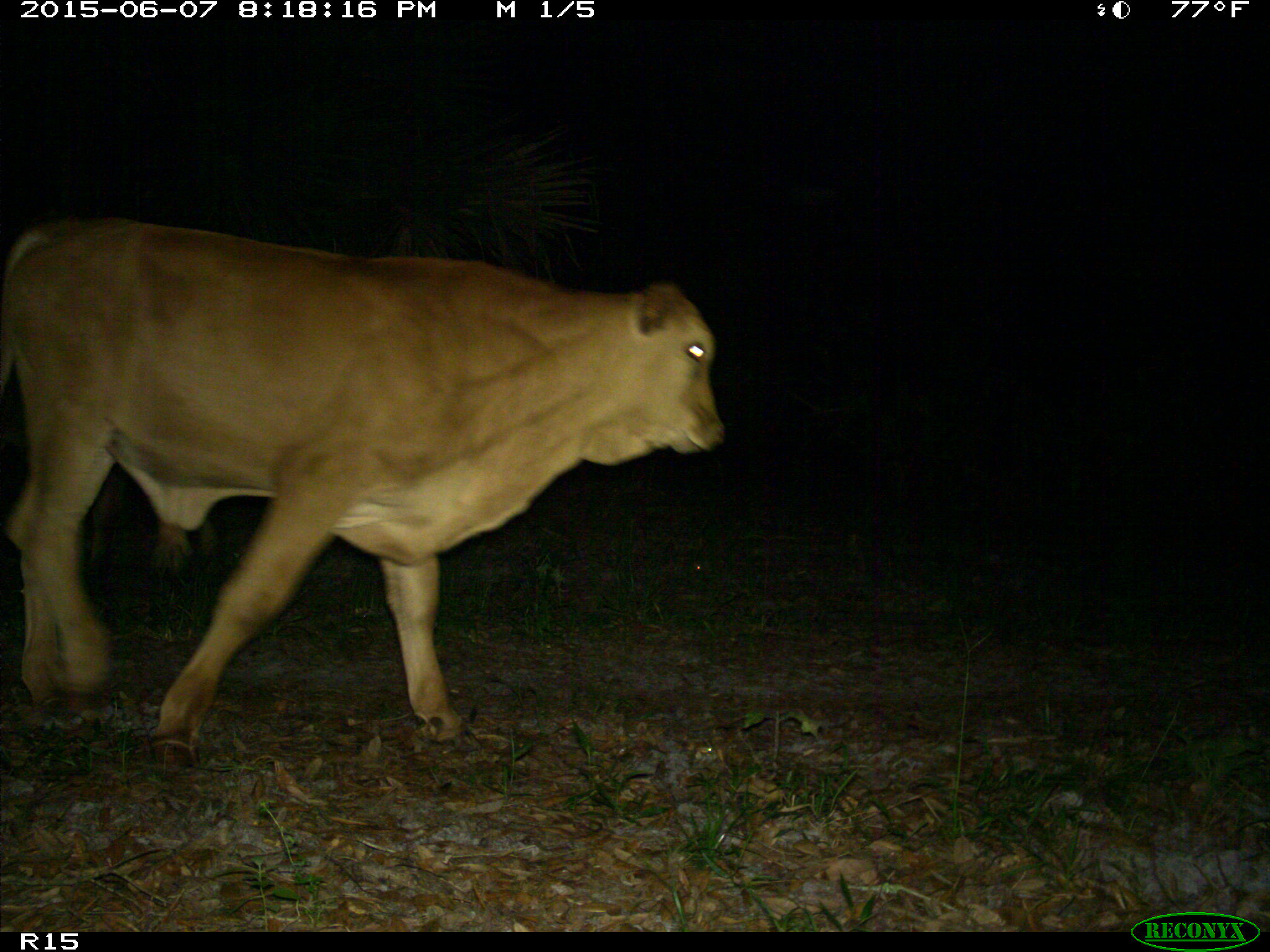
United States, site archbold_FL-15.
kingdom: Animalia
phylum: Chordata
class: Mammalia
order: Artiodactyla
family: Bovidae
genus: Bos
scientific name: Bos taurus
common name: domestic cow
Bos taurus (domestic cow).